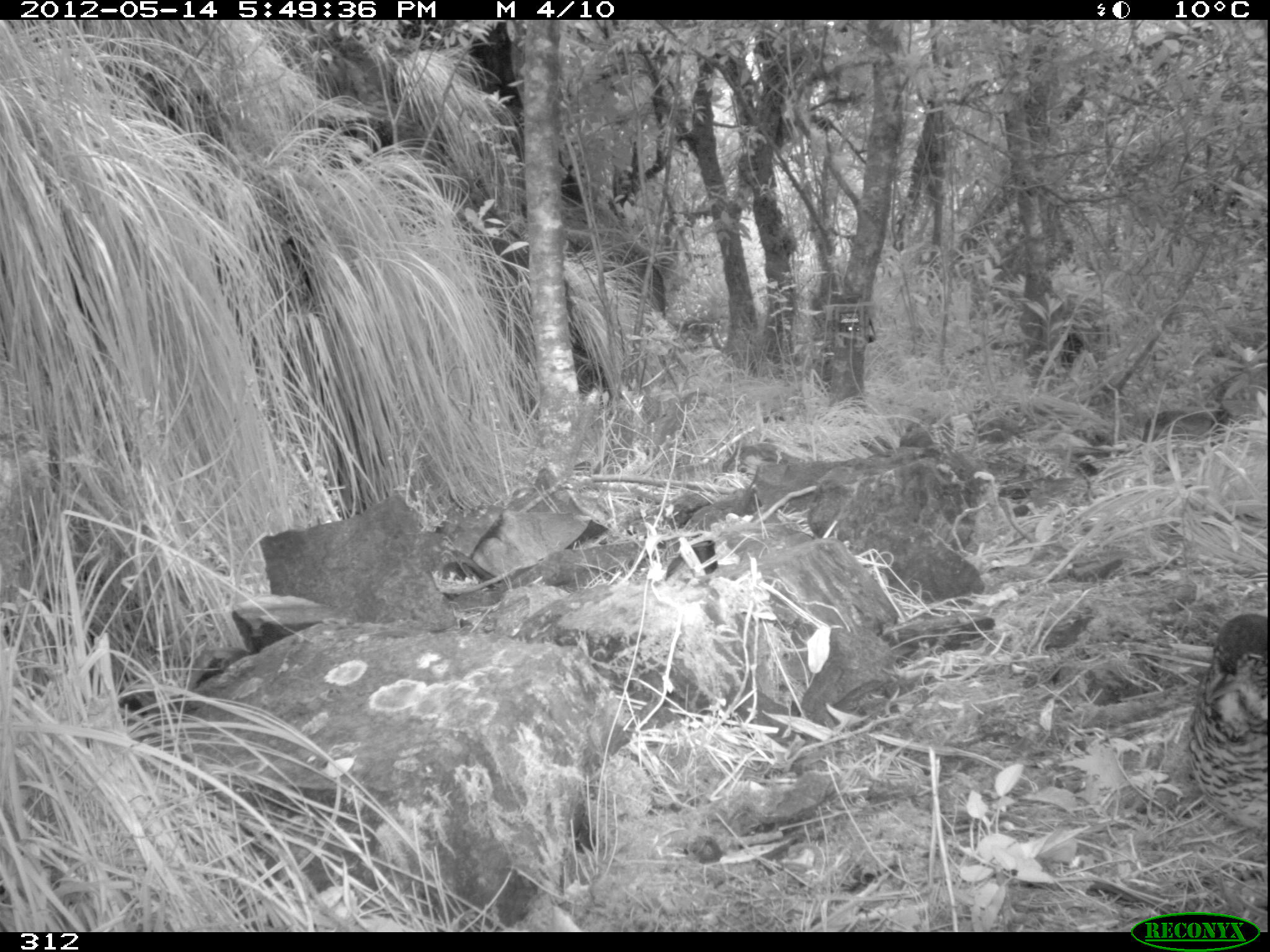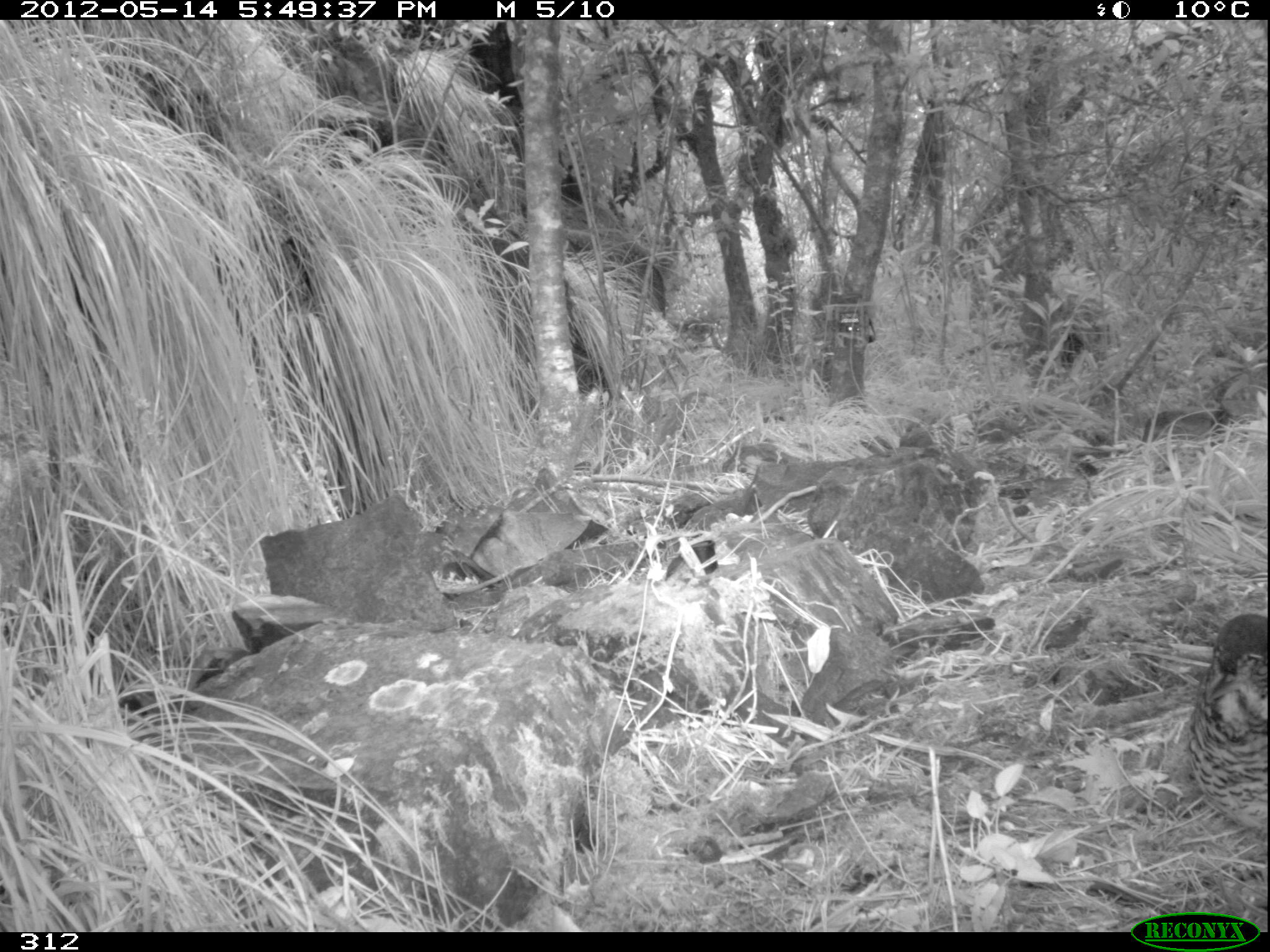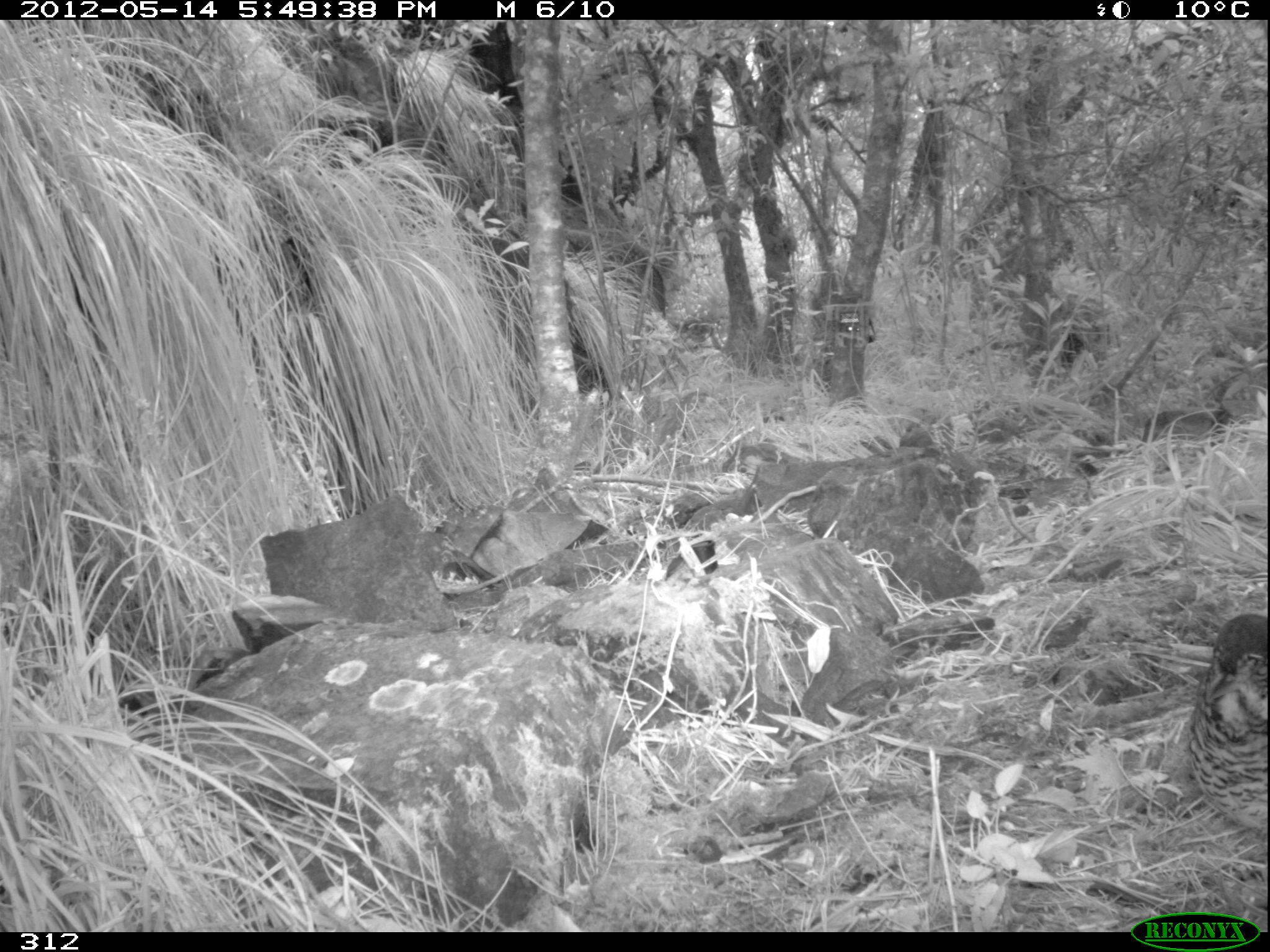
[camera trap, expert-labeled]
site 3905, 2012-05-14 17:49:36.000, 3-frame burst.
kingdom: Animalia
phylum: Chordata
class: Aves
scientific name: Aves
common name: bird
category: unknown bird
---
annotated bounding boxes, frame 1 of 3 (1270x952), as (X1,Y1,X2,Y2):
unknown bird: (1185,613,1270,840)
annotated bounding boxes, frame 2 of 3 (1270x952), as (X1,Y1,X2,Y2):
unknown bird: (1184,613,1270,836)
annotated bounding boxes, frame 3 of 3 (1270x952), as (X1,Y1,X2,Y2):
unknown bird: (1181,611,1270,833)